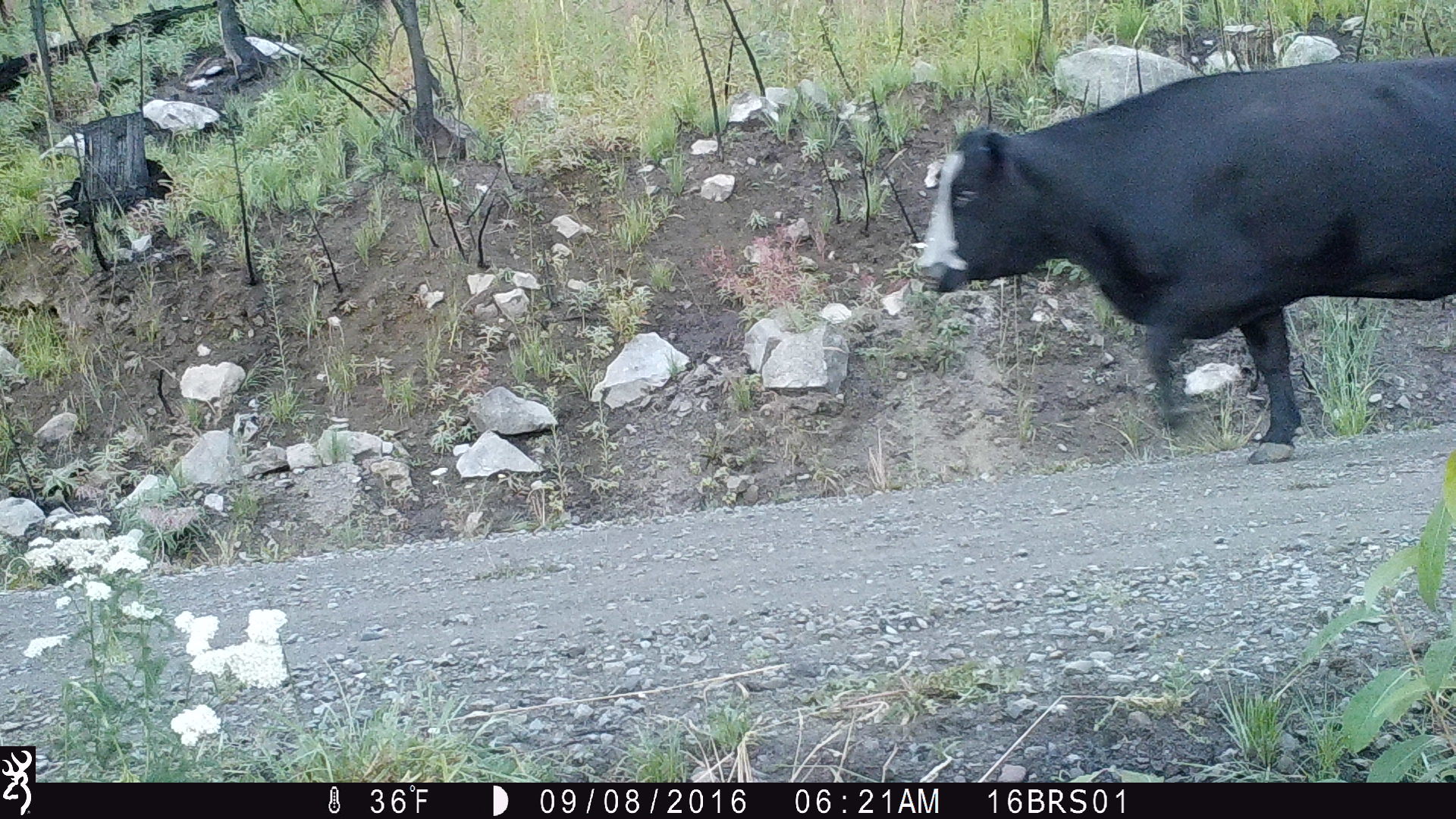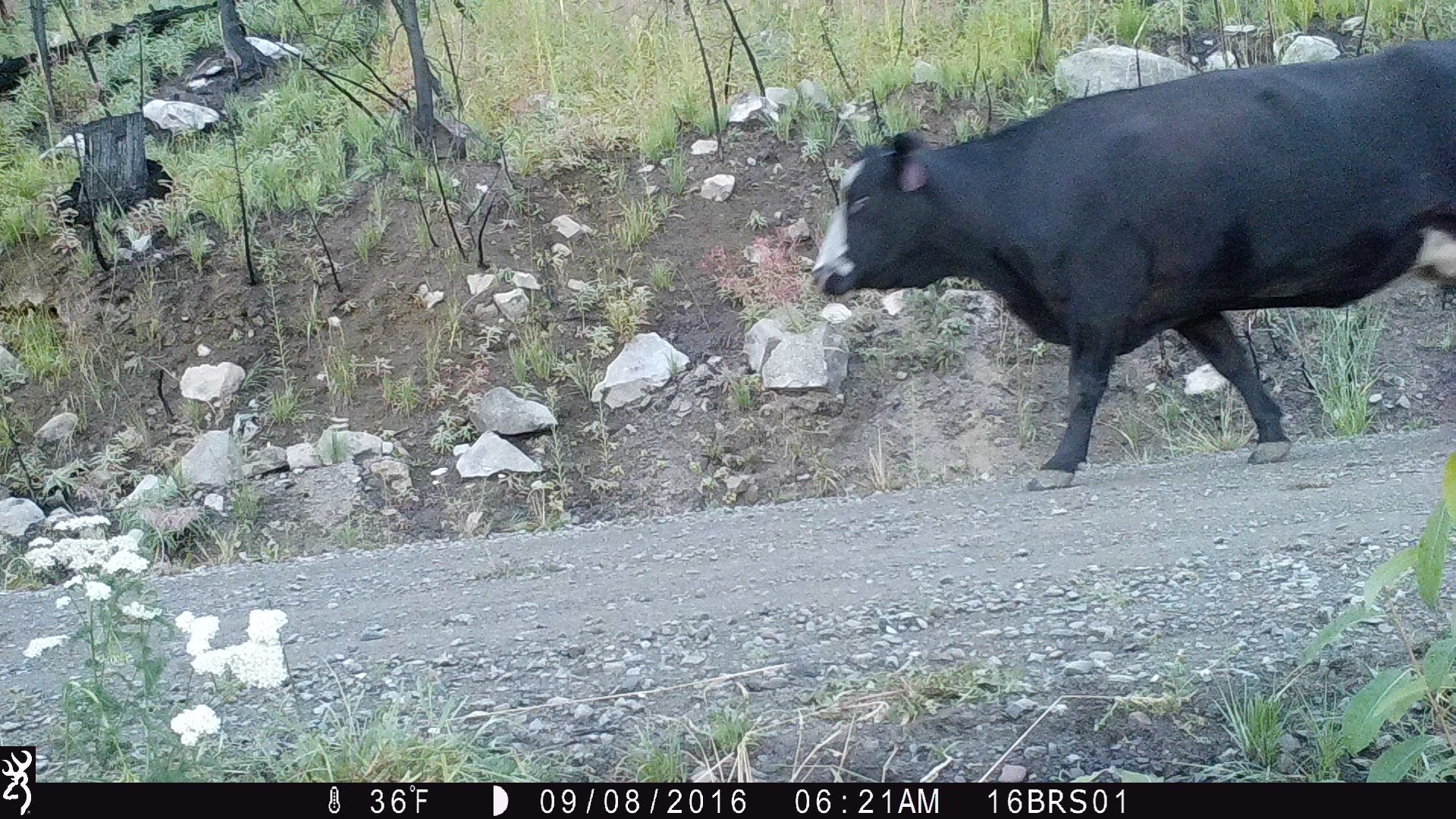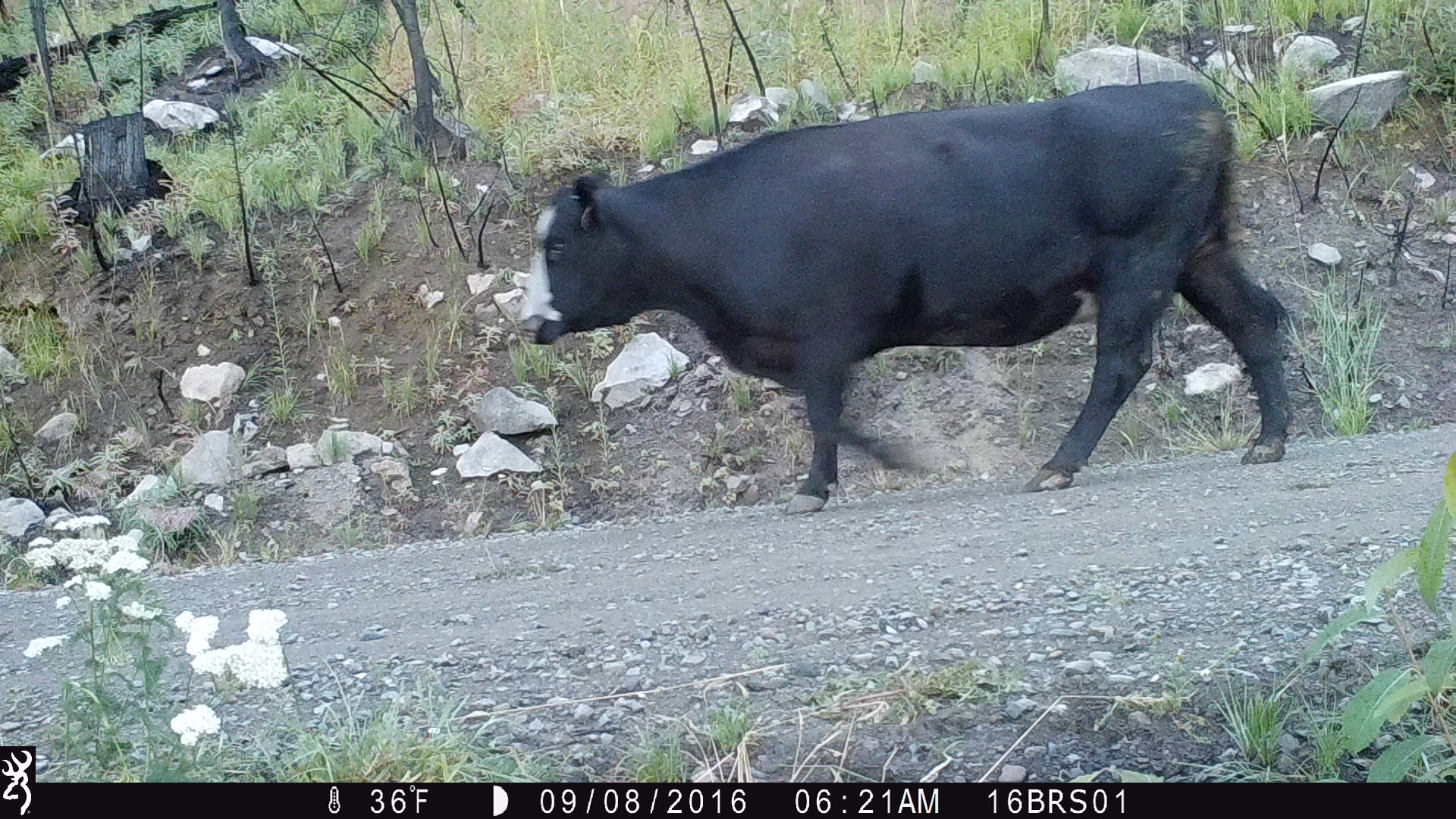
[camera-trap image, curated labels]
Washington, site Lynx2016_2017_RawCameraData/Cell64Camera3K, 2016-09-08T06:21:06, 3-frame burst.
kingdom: Animalia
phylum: Chordata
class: Mammalia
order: Artiodactyla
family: Bovidae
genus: Bos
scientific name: Bos taurus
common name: domestic cattle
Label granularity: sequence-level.